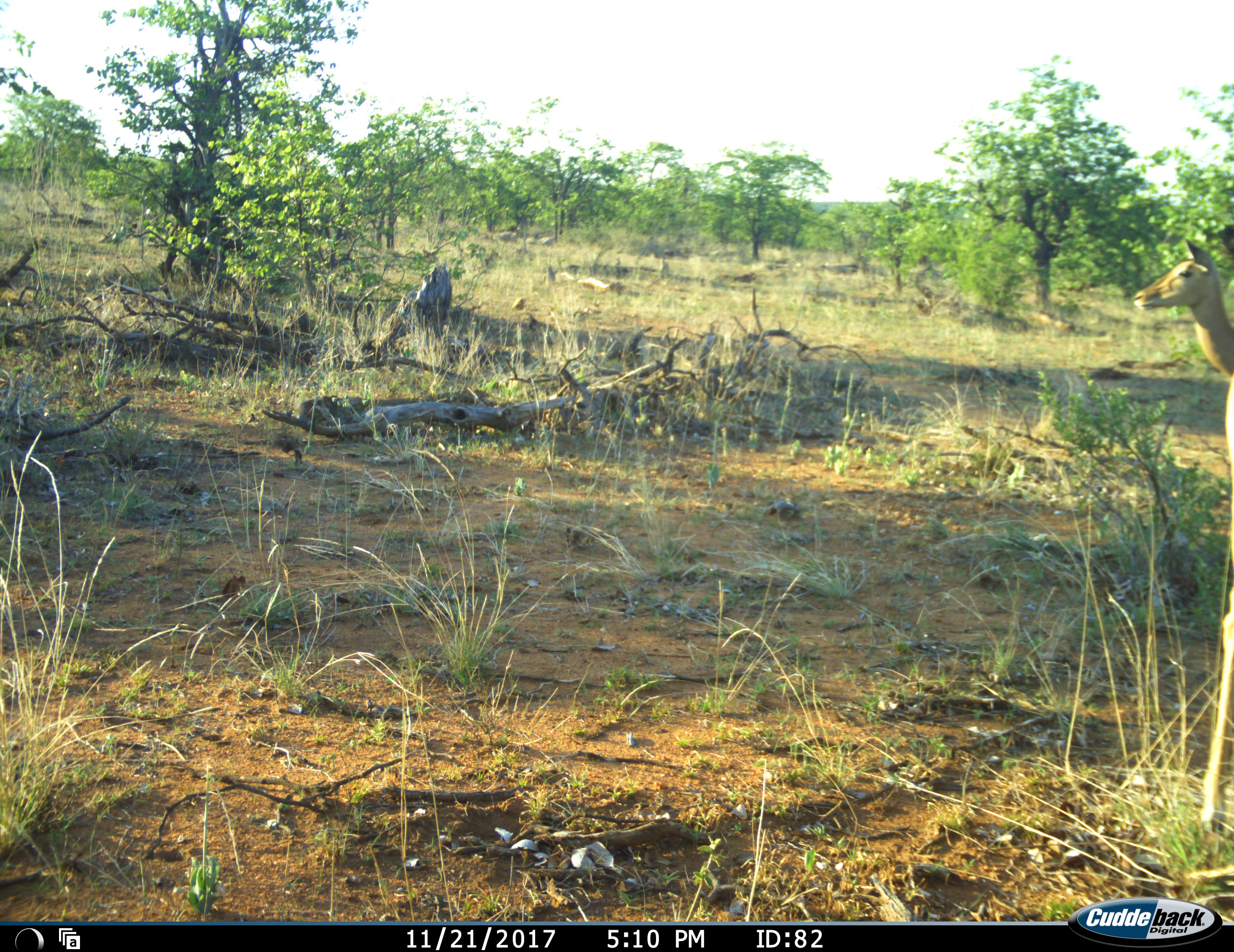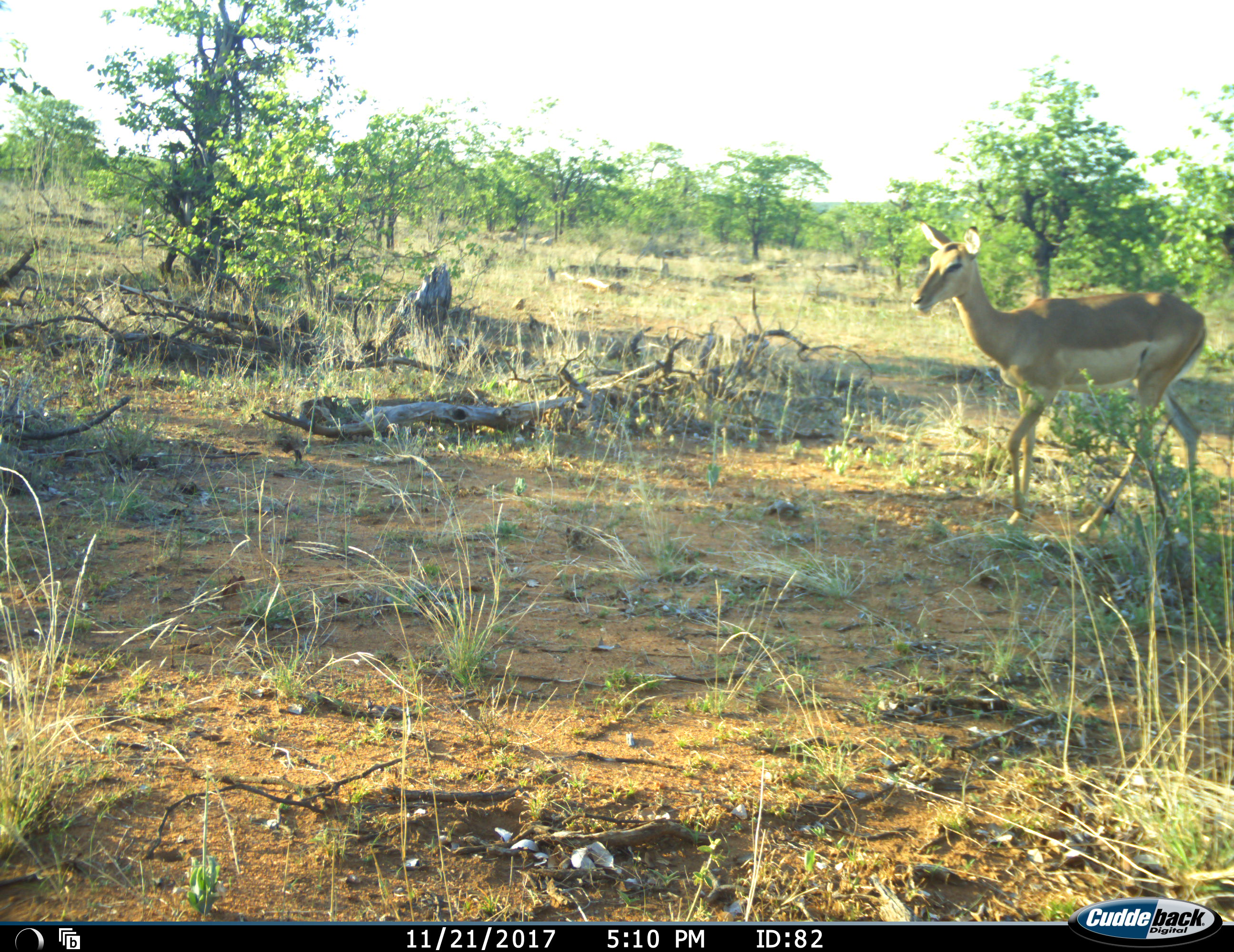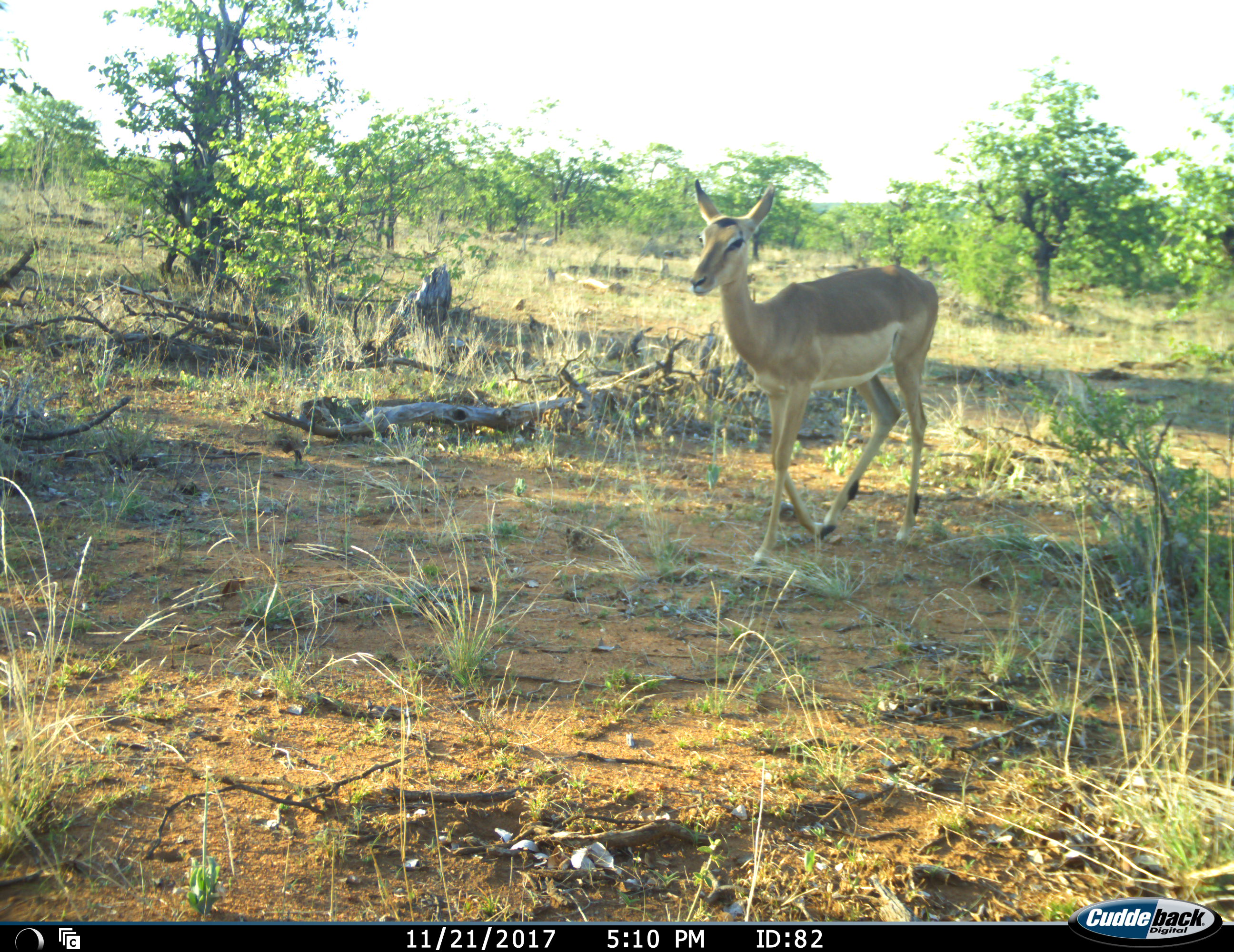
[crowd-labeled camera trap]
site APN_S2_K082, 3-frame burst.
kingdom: Animalia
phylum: Chordata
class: Mammalia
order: Artiodactyla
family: Bovidae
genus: Aepyceros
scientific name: Aepyceros melampus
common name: impala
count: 1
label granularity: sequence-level